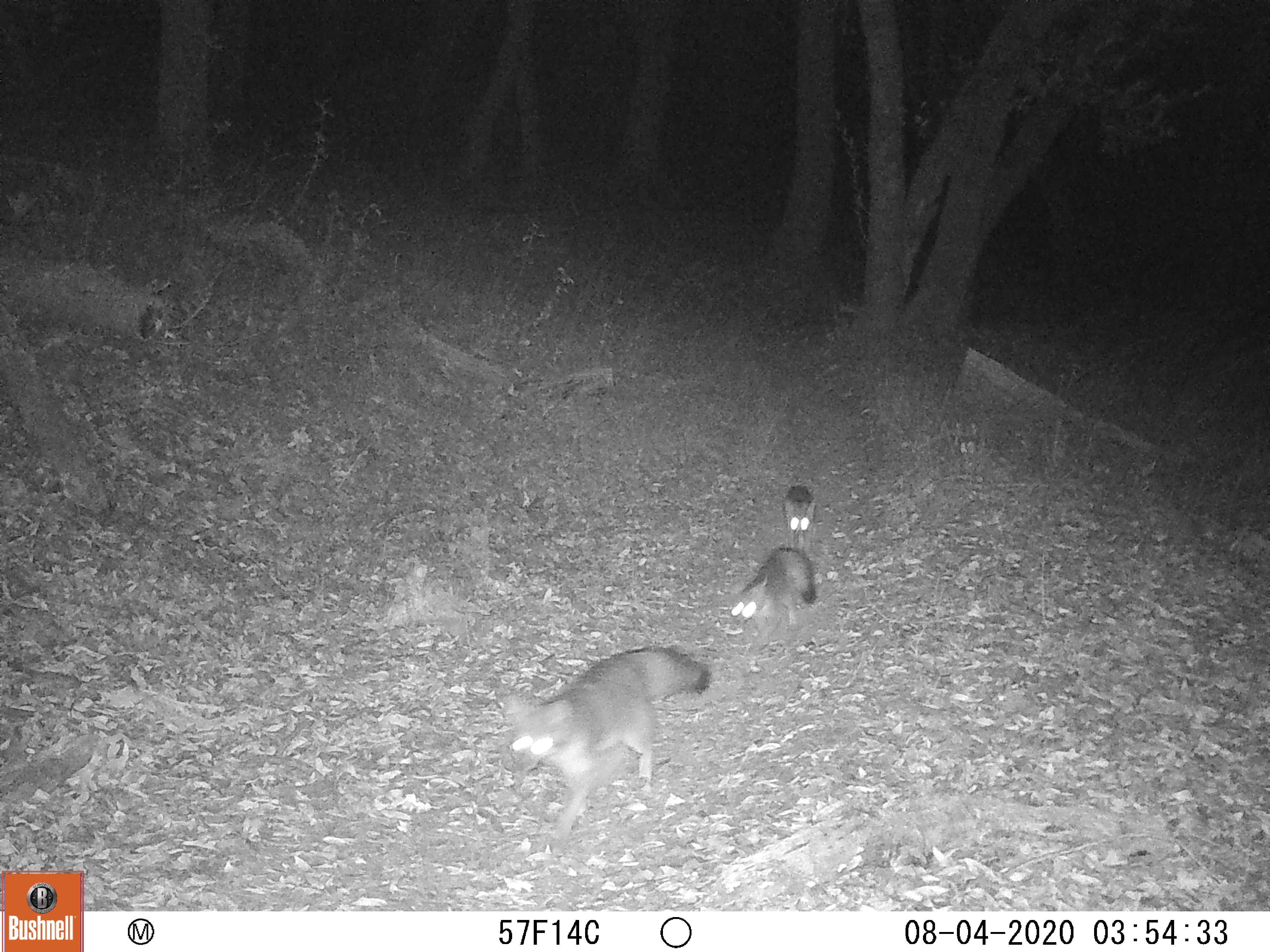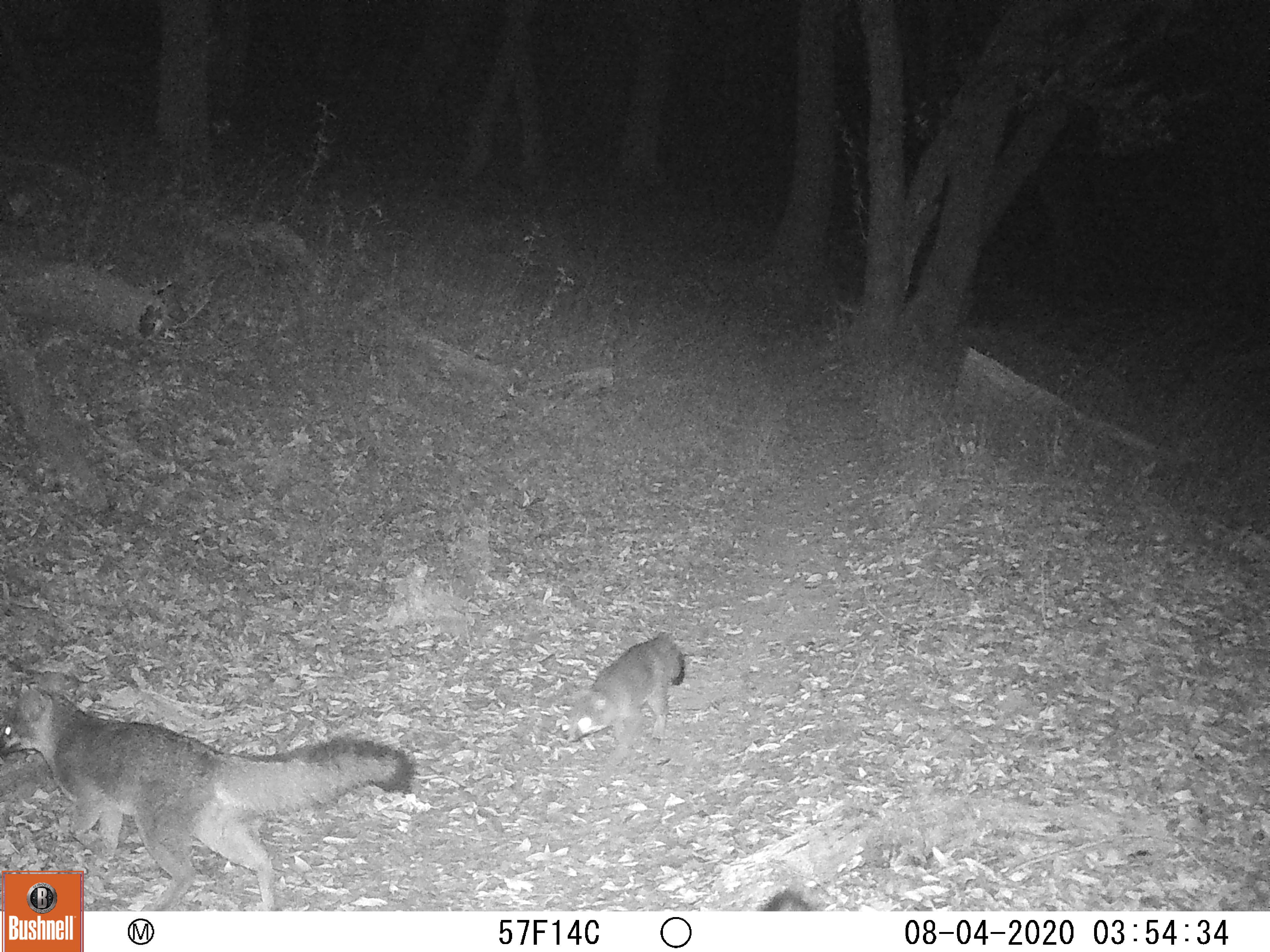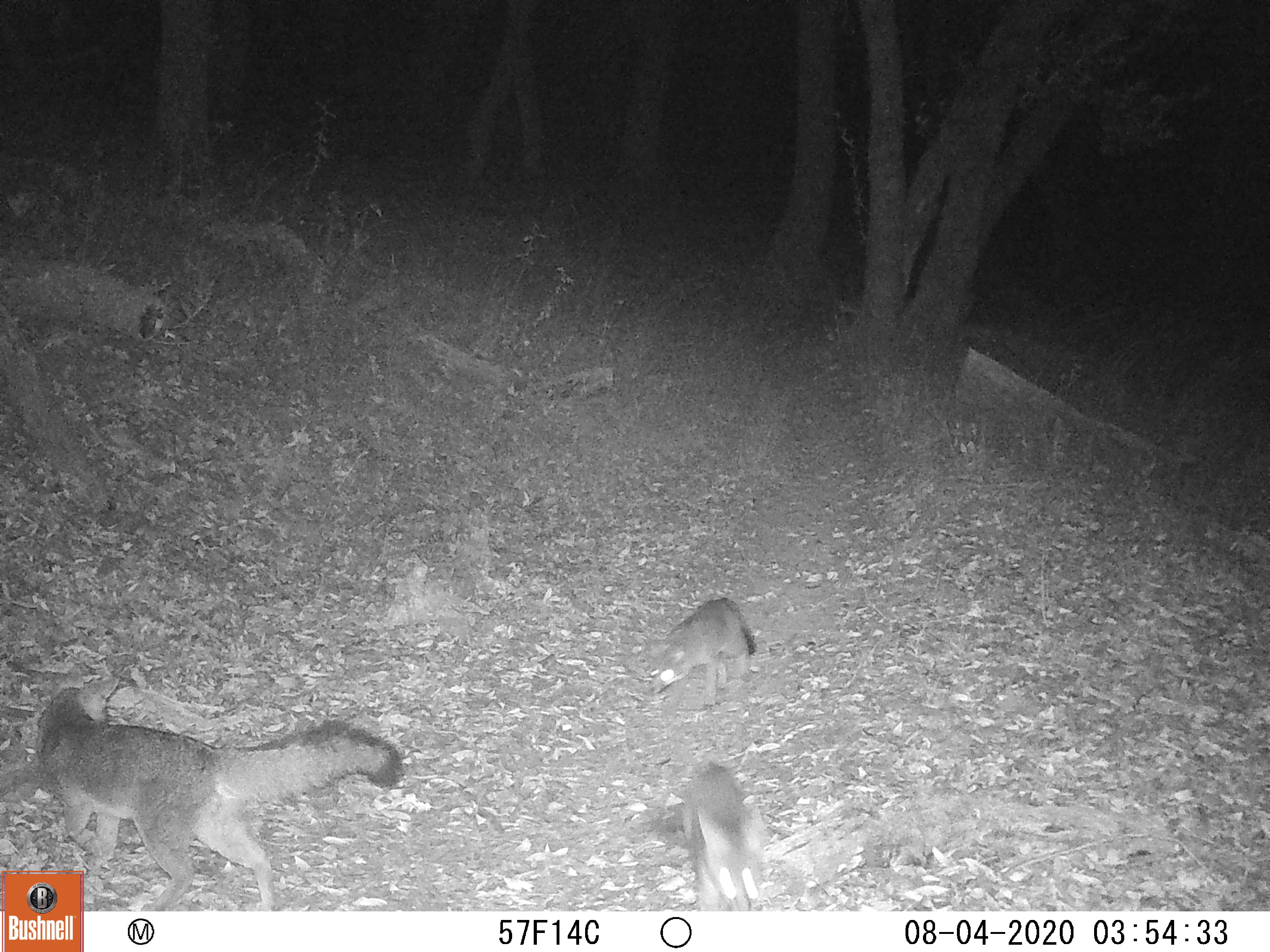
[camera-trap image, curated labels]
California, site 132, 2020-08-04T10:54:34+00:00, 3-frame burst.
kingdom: Animalia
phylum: Chordata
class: Mammalia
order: Carnivora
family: Canidae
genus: Urocyon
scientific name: Urocyon cinereoargenteus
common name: gray fox